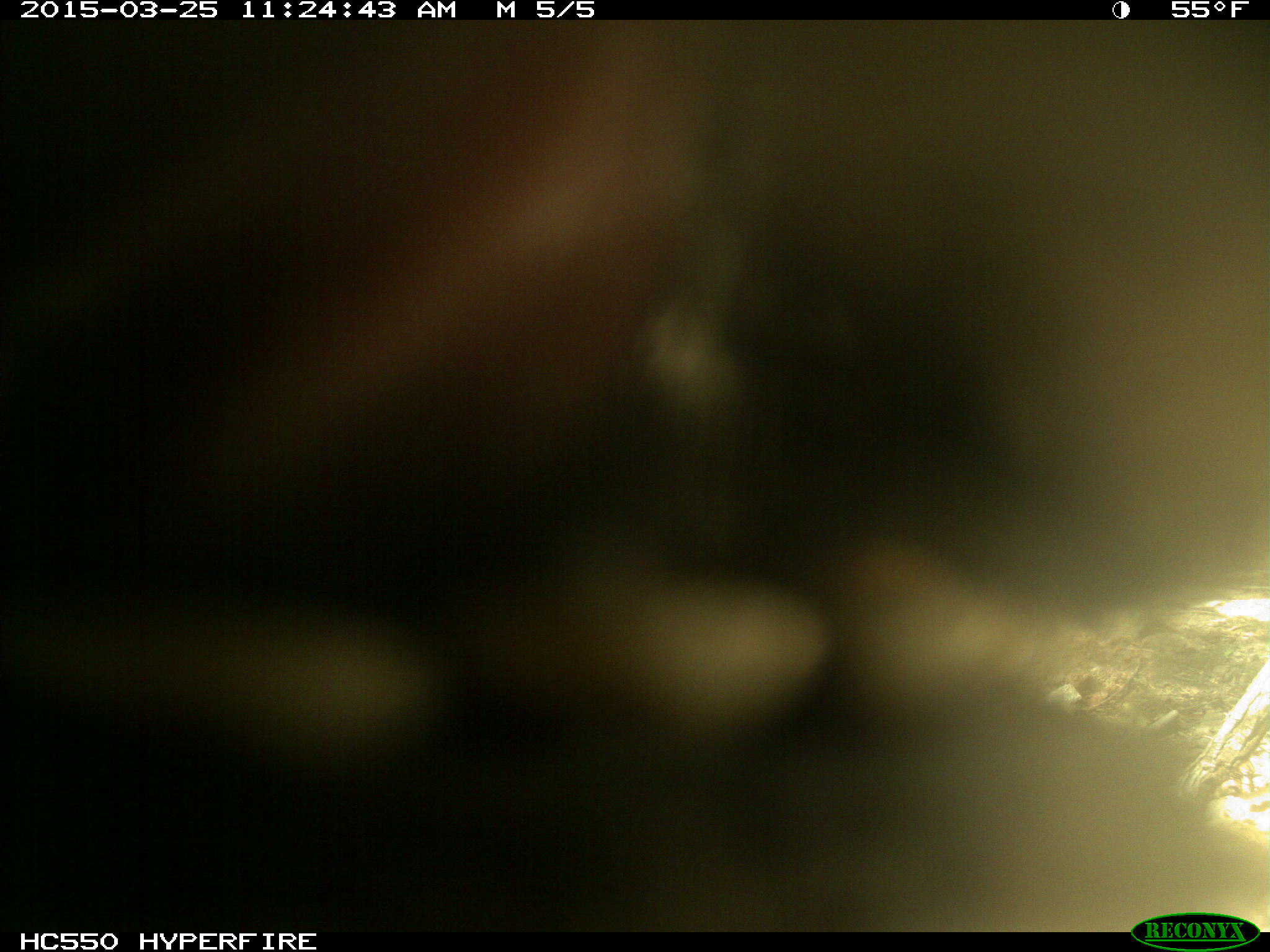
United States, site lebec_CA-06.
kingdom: Animalia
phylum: Chordata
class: Mammalia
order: Artiodactyla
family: Bovidae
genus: Bos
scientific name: Bos taurus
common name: domestic cow